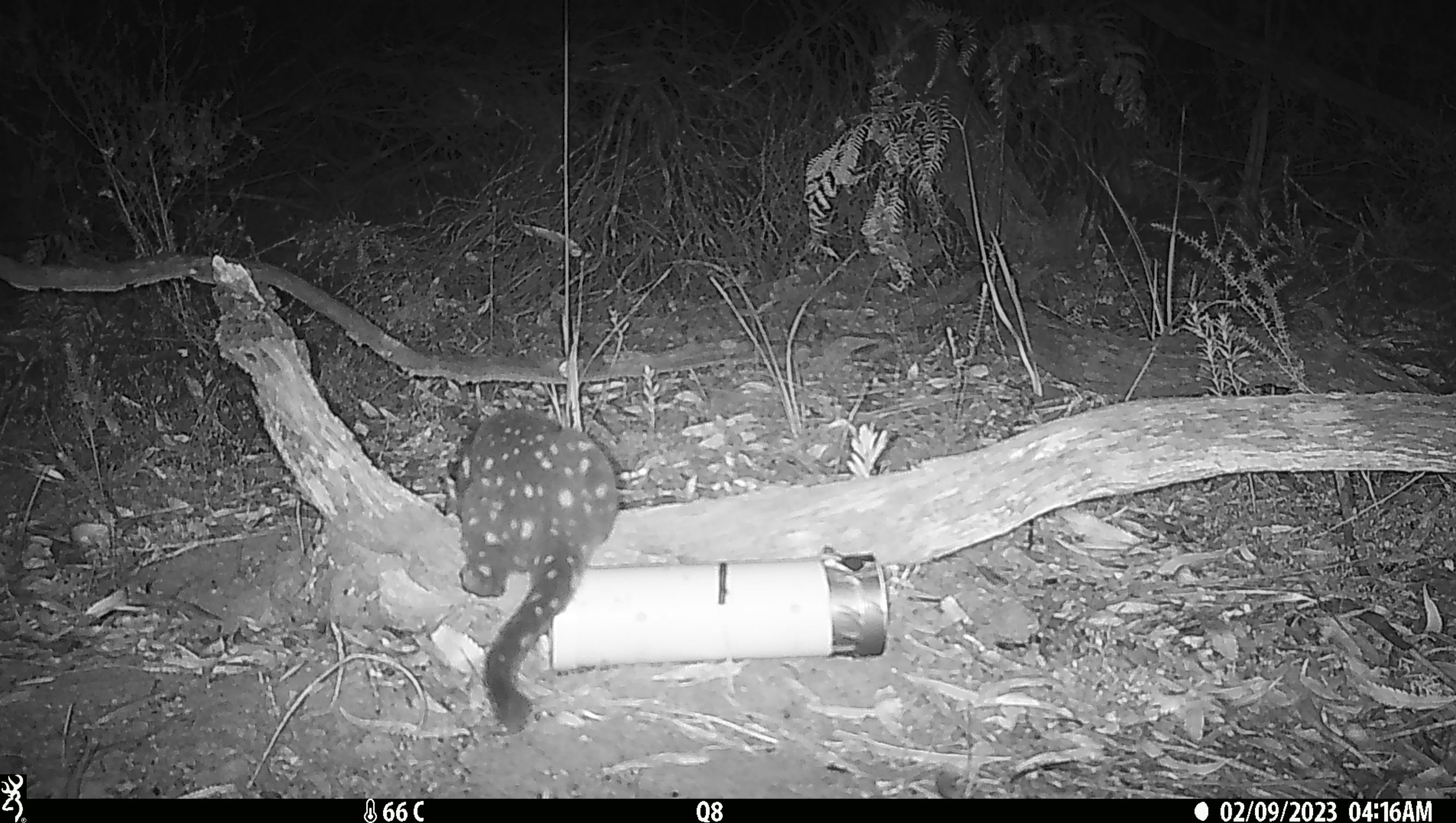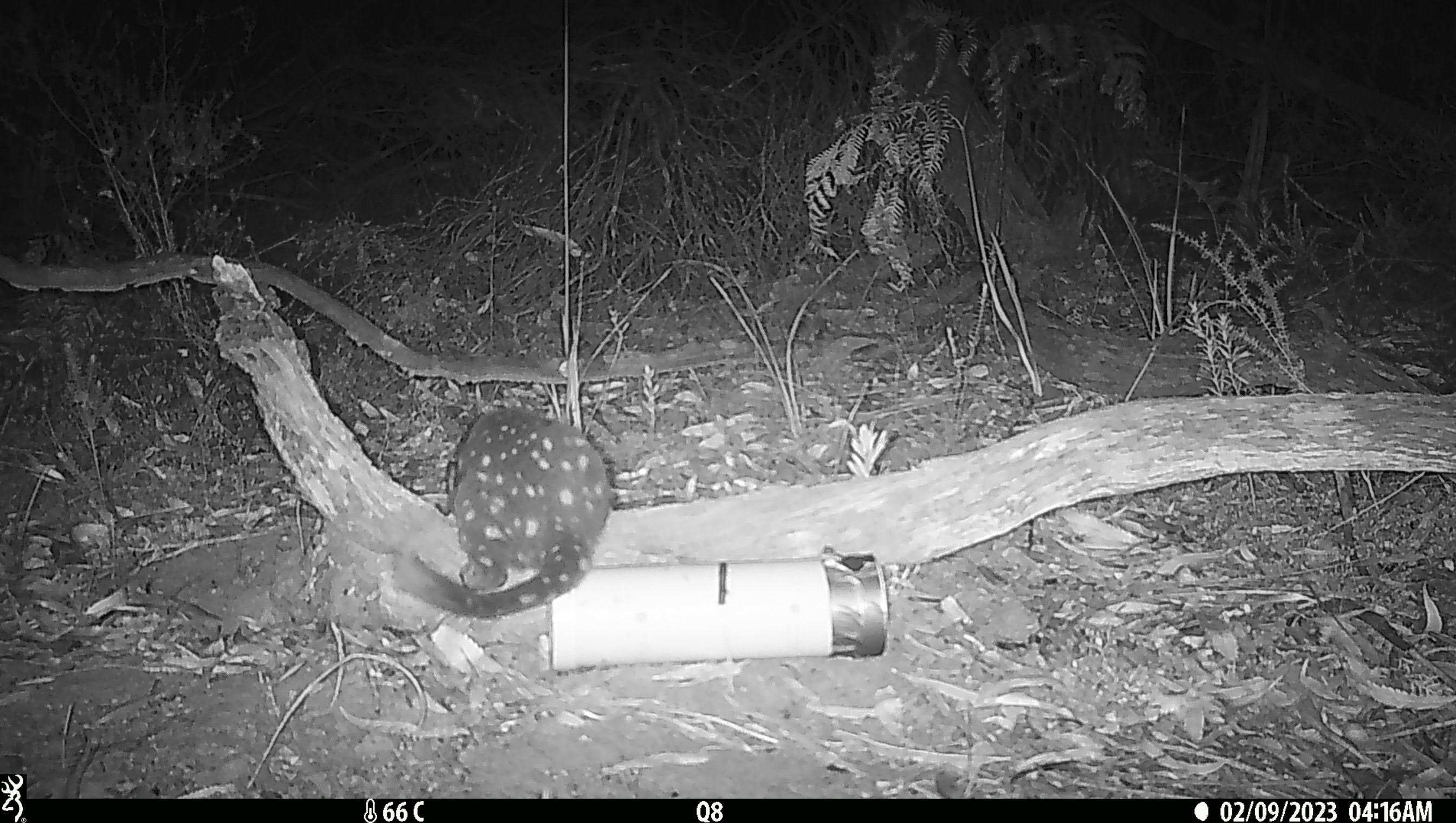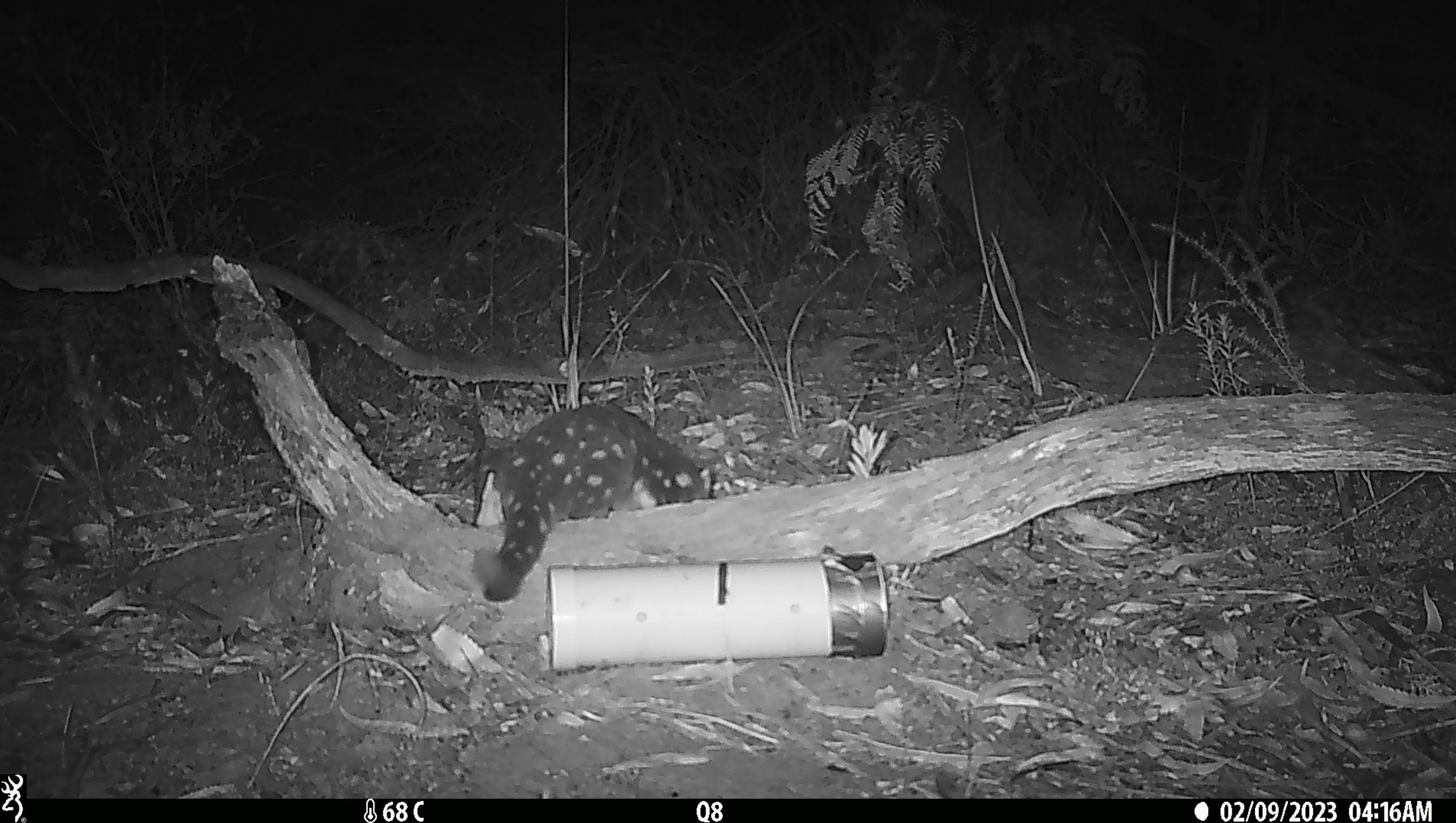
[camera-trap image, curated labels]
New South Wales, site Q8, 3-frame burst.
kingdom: Animalia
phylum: Chordata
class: Mammalia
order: Dasyuromorphia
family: Dasyuridae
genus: Dasyurus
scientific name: Dasyurus maculatus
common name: spotted-tailed quoll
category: quoll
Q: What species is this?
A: Quoll (spotted-tailed quoll) (Dasyurus maculatus).